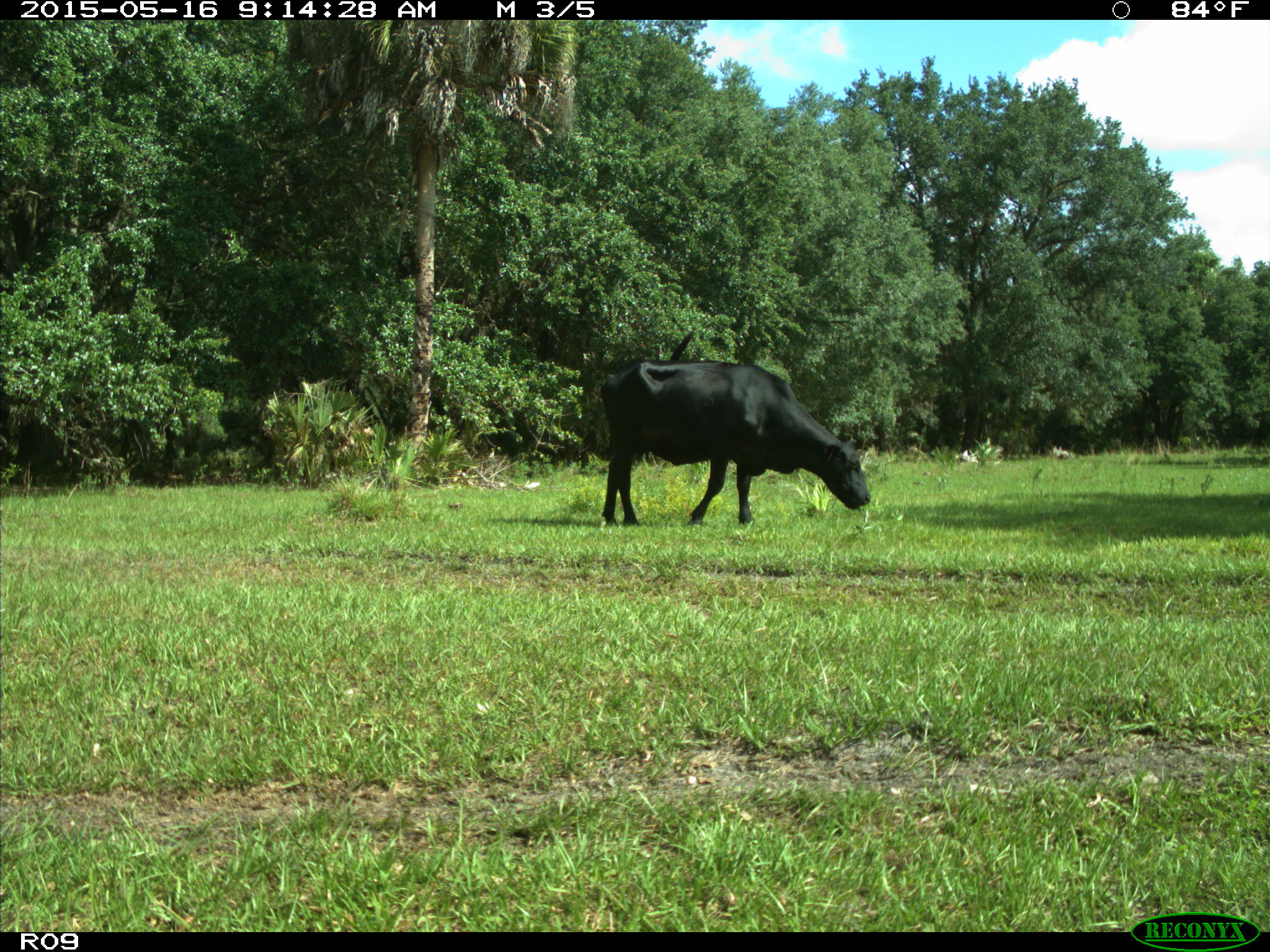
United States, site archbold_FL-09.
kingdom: Animalia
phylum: Chordata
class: Mammalia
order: Artiodactyla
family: Bovidae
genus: Bos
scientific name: Bos taurus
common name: domestic cow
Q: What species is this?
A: Bos taurus (domestic cow).